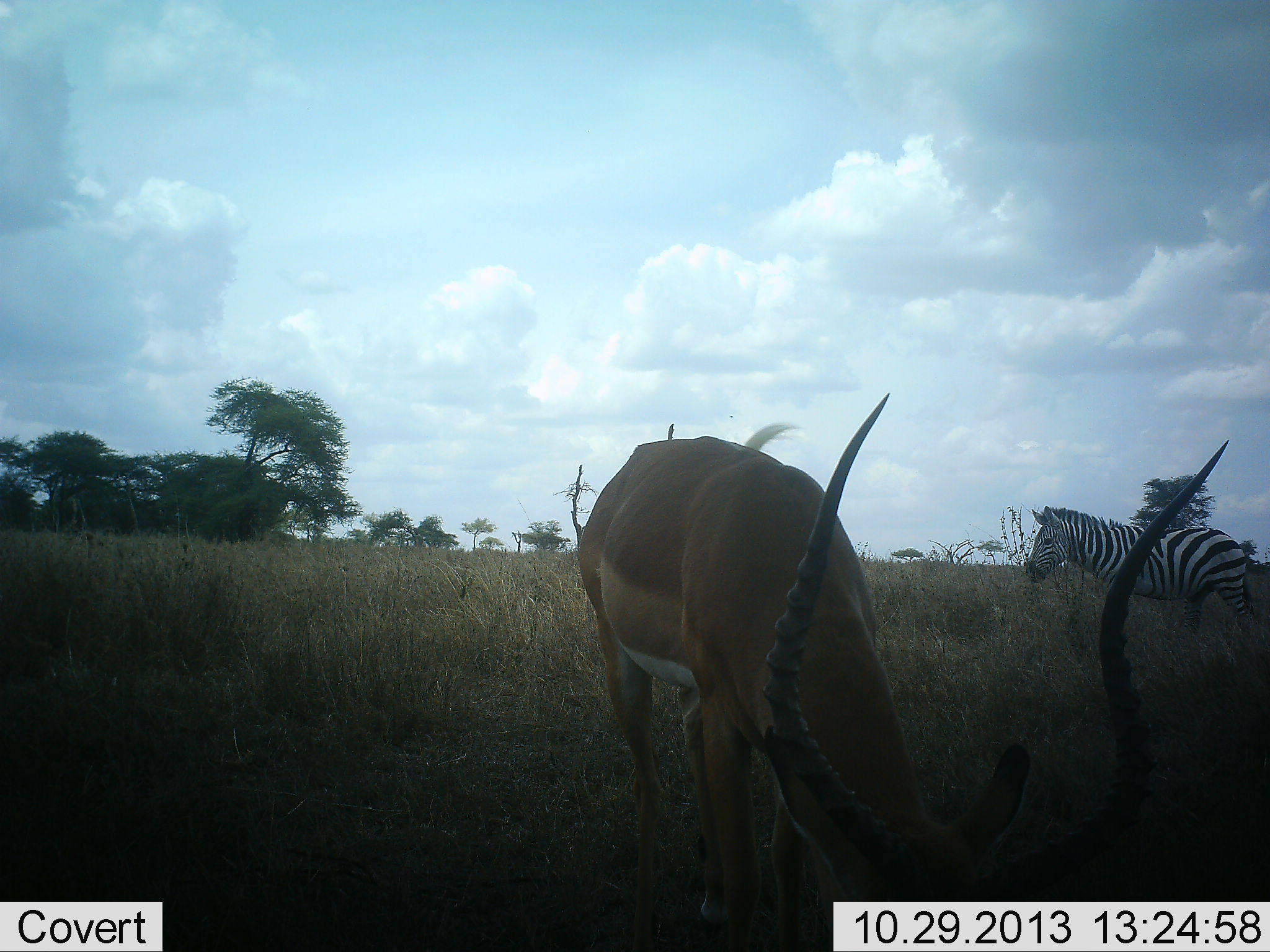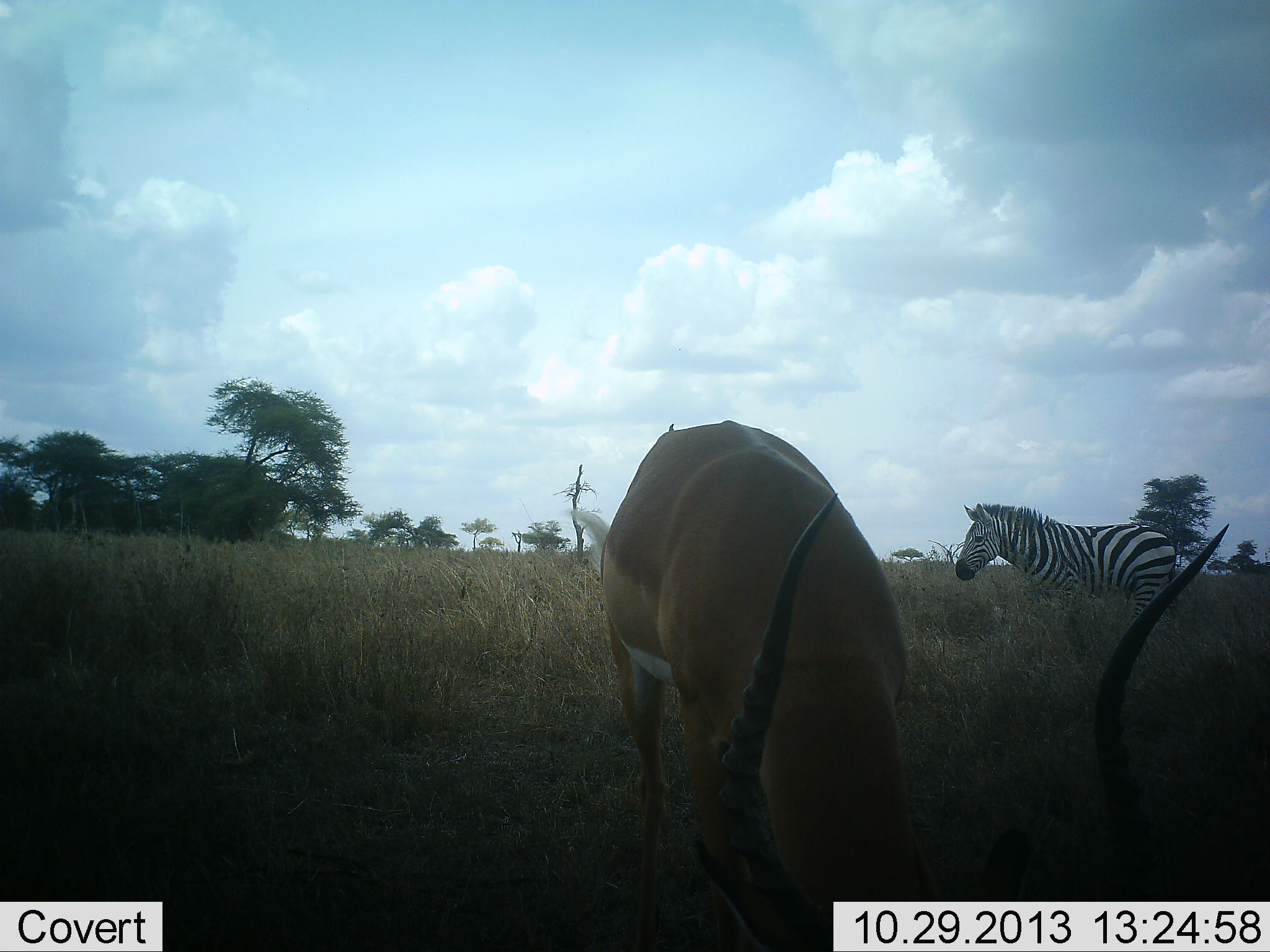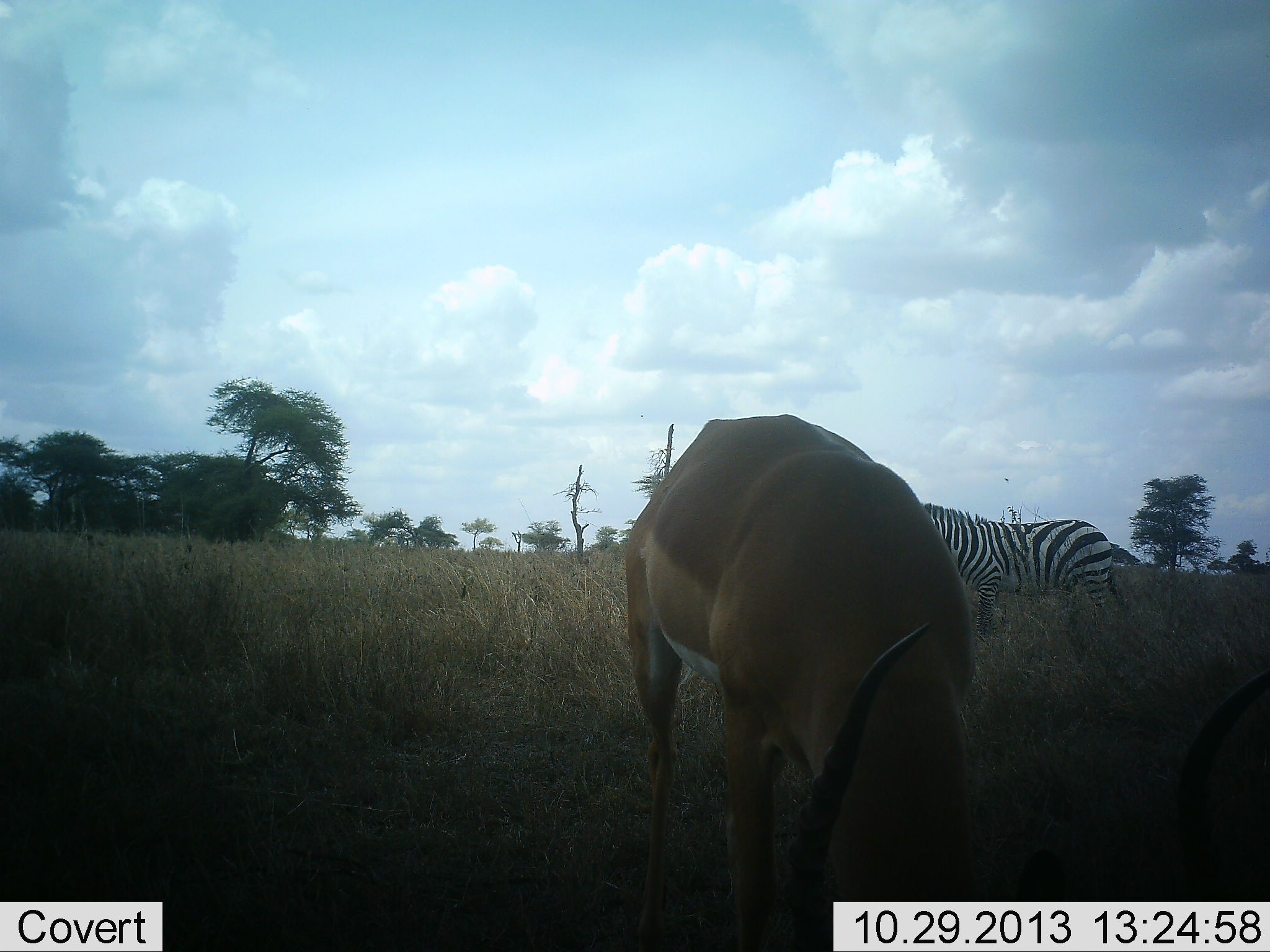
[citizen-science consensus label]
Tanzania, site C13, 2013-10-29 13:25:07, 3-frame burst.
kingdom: Animalia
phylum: Chordata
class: Mammalia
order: Artiodactyla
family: Bovidae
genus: Aepyceros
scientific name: Aepyceros melampus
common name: impala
Impala (Aepyceros melampus), count 1. Behavior (volunteer vote fractions): standing 29%, resting 0%, moving 0%, interacting 0%. Young present (vote fraction): 0%. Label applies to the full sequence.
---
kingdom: Animalia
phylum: Chordata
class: Mammalia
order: Perissodactyla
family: Equidae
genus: Equus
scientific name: Equus quagga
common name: plains zebra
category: zebra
Zebra (plains zebra) (Equus quagga), count 1. Behavior (volunteer vote fractions): standing 11%, resting 0%, moving 89%, interacting 0%. Young present (vote fraction): 0%. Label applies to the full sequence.